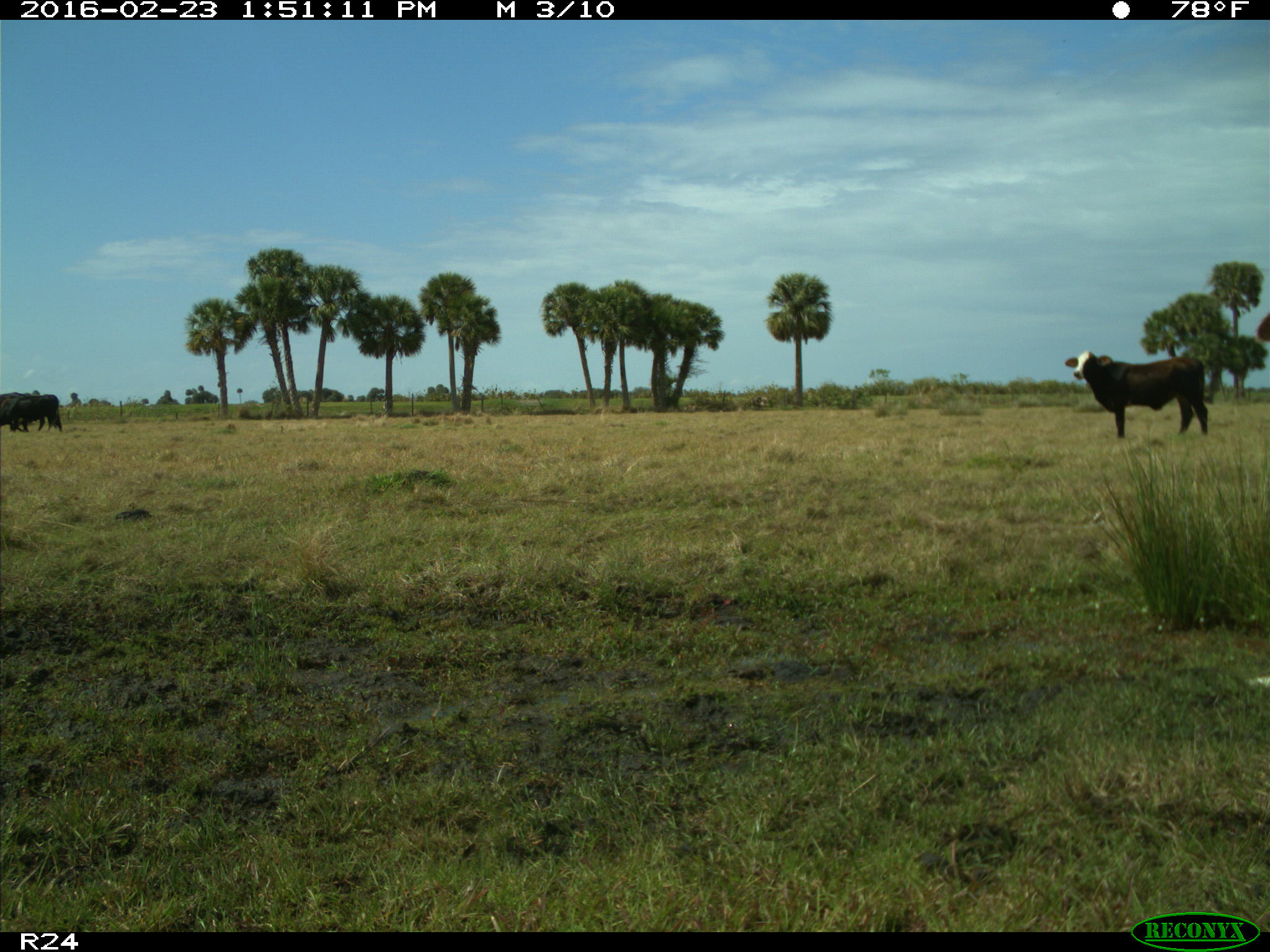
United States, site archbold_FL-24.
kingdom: Animalia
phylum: Chordata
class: Mammalia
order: Artiodactyla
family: Bovidae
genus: Bos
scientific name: Bos taurus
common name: domestic cow